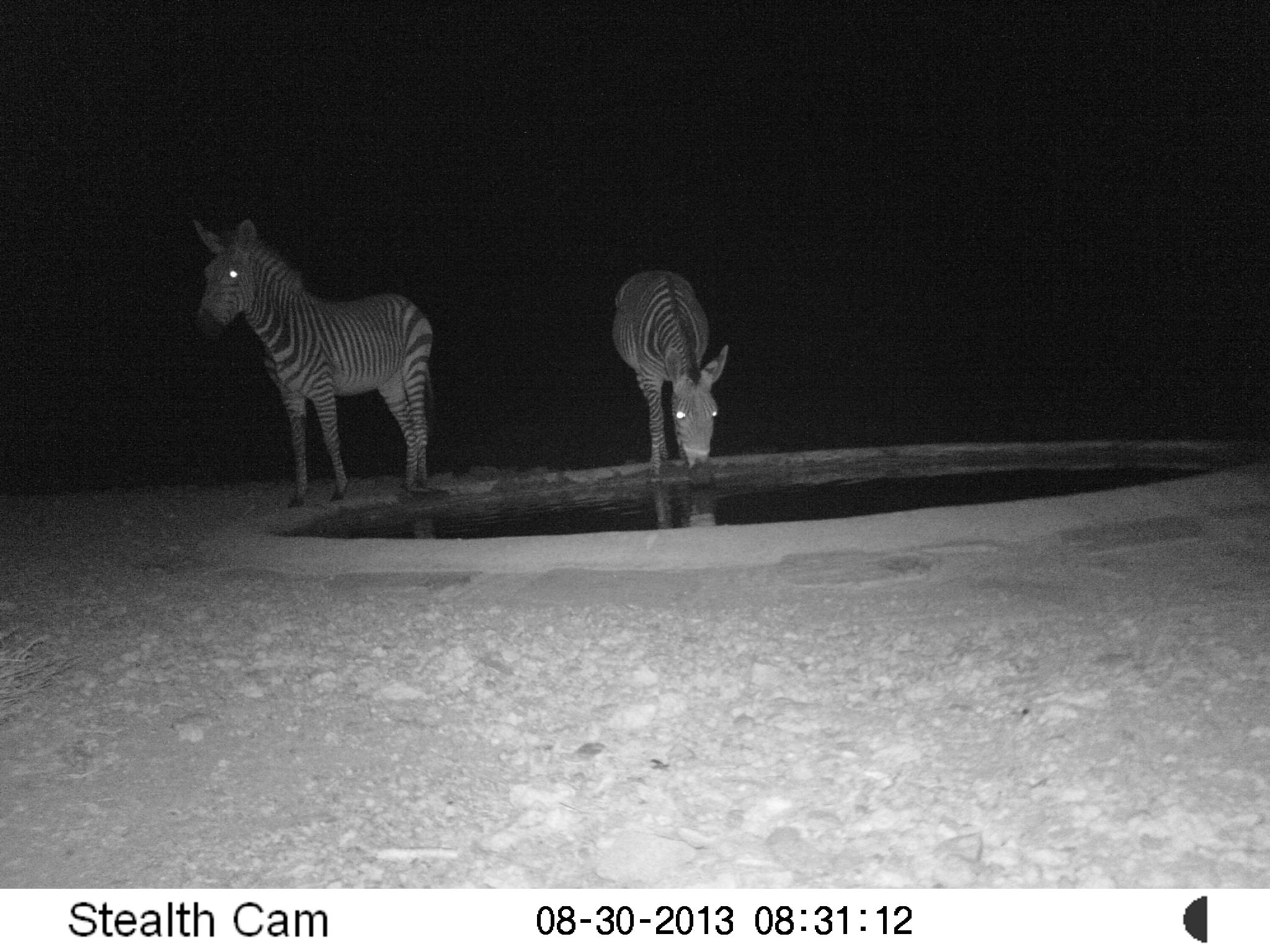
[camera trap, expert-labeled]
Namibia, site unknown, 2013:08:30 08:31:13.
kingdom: Animalia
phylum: Chordata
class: Mammalia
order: Perissodactyla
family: Equidae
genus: Equus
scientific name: Equus zebra hartmannae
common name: hartmann's mountain zebra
Equus zebra hartmannae (hartmann's mountain zebra).